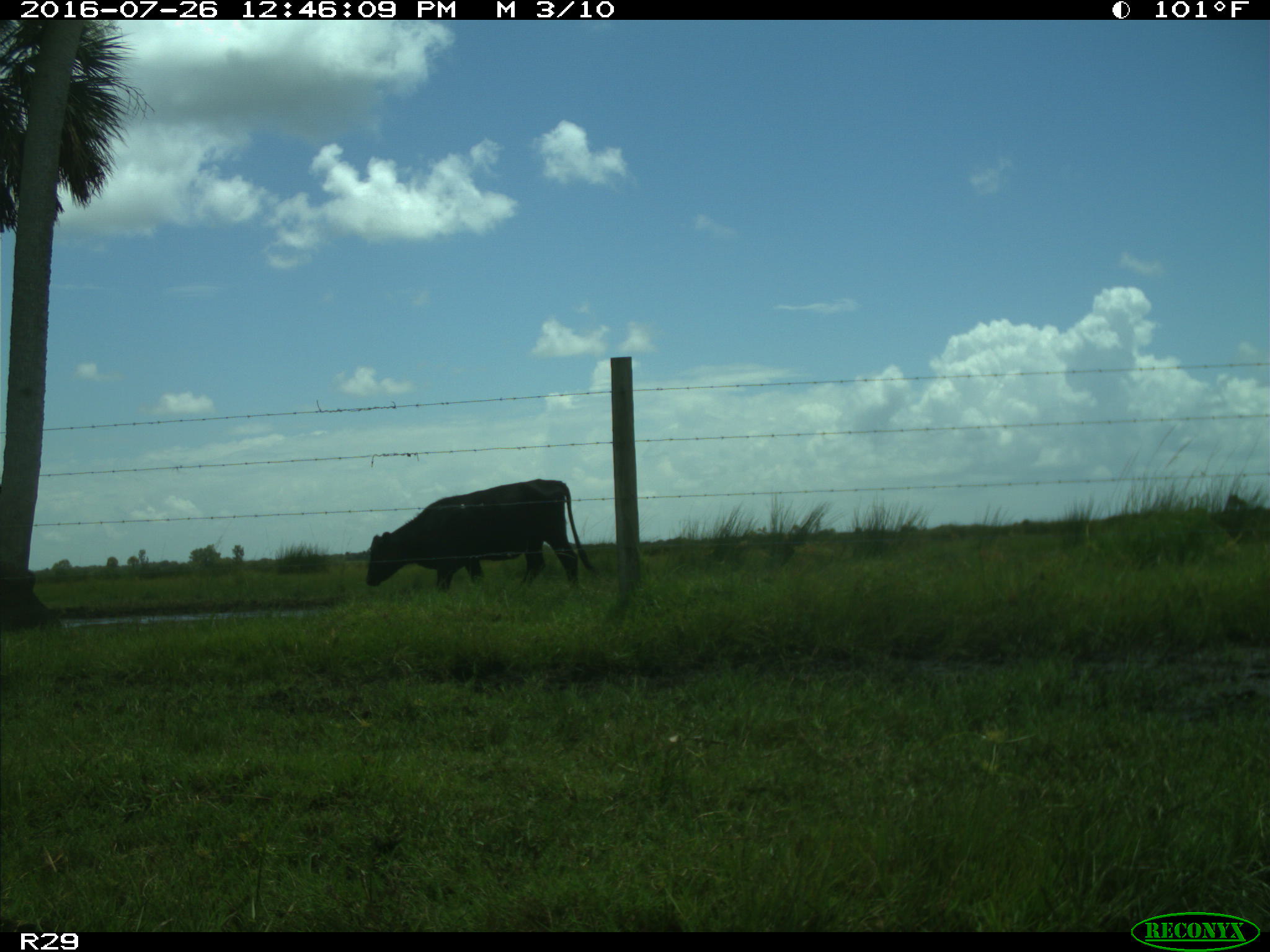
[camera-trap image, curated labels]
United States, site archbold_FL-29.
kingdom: Animalia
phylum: Chordata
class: Mammalia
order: Artiodactyla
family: Bovidae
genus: Bos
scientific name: Bos taurus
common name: domestic cow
Bos taurus (domestic cow).